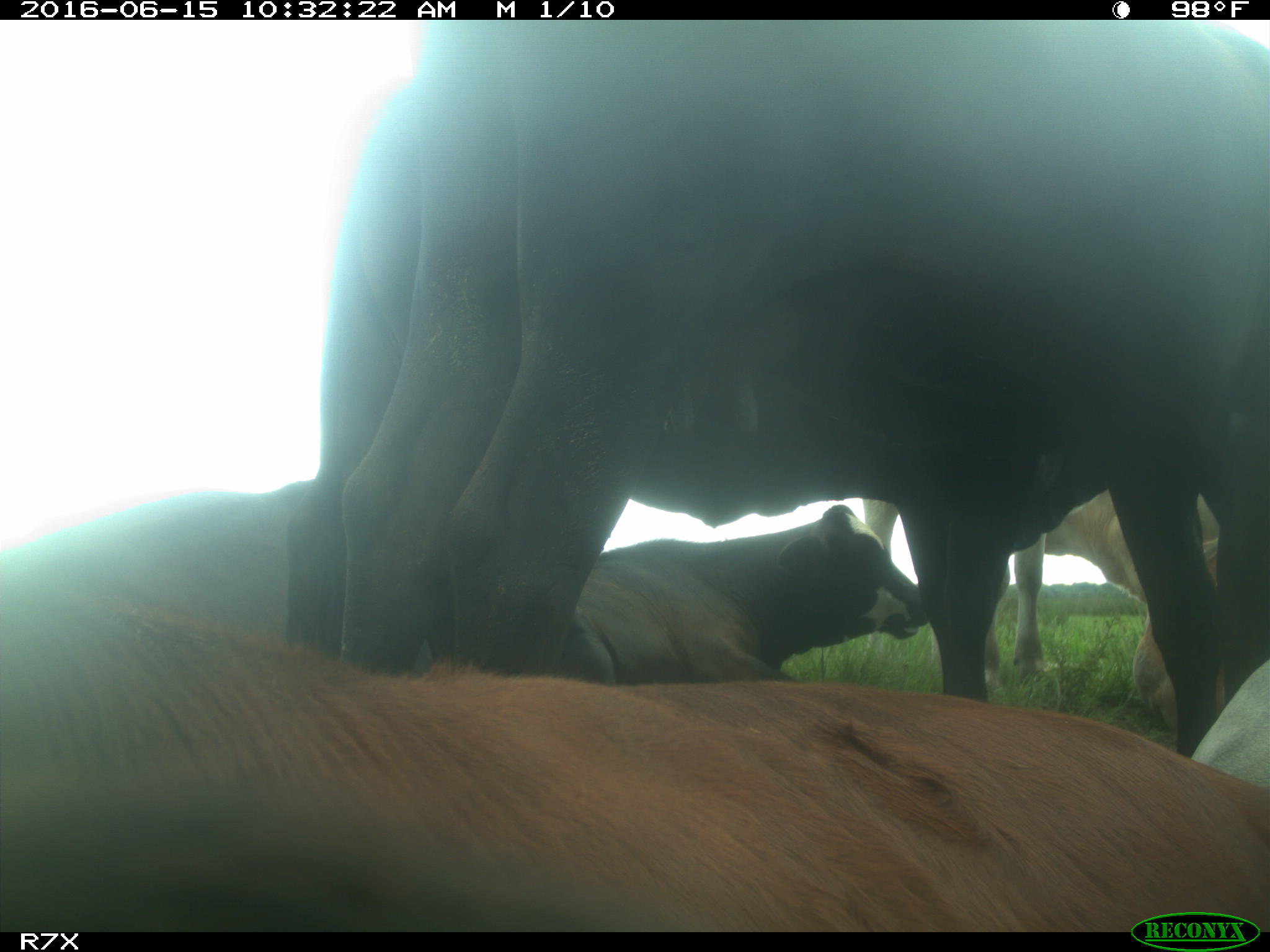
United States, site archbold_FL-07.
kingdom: Animalia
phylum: Chordata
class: Mammalia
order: Artiodactyla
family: Bovidae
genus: Bos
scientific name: Bos taurus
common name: domestic cow